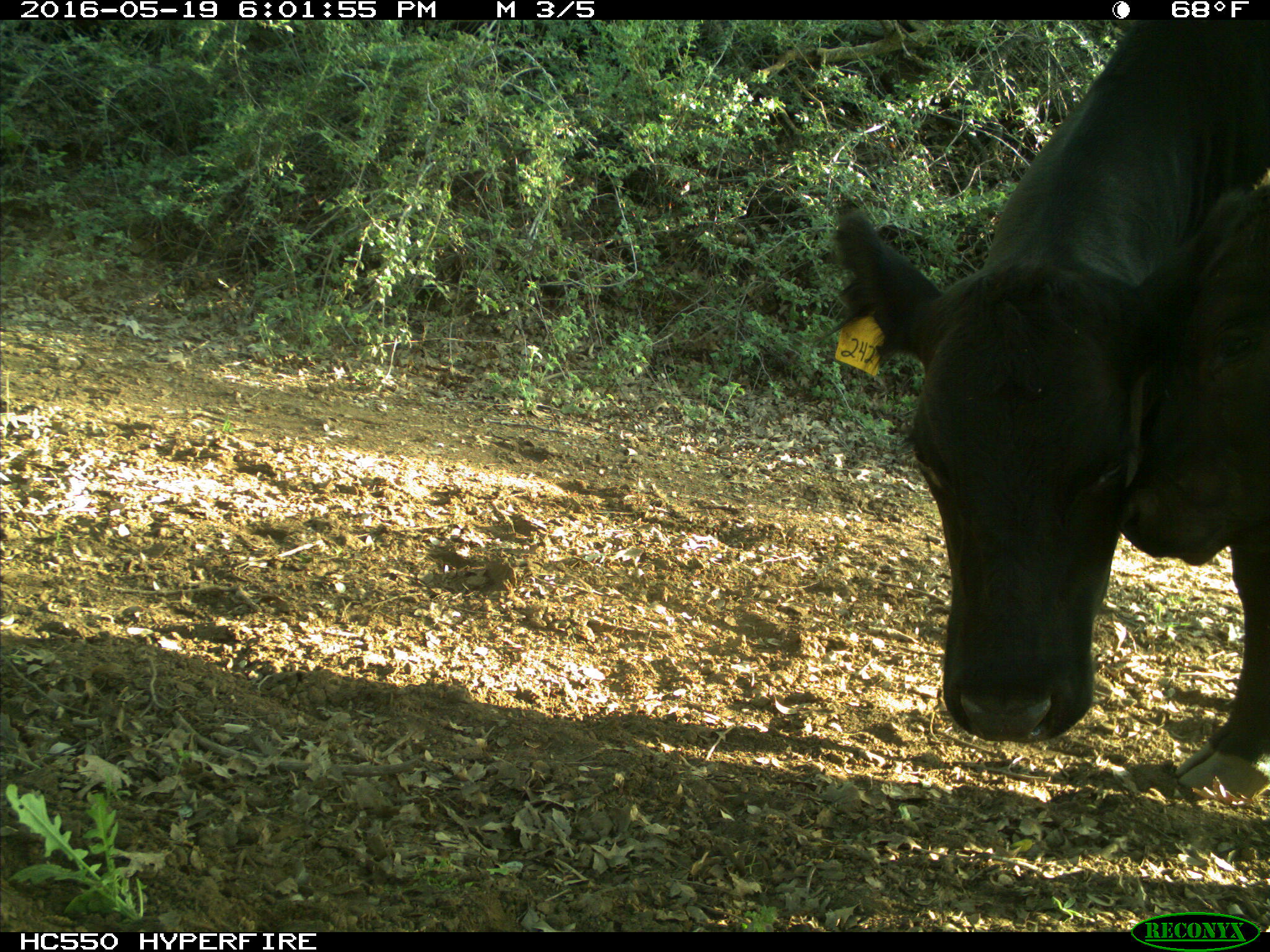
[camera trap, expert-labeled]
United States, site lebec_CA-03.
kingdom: Animalia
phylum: Chordata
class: Mammalia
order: Artiodactyla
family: Bovidae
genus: Bos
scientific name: Bos taurus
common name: domestic cow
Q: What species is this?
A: Bos taurus (domestic cow).